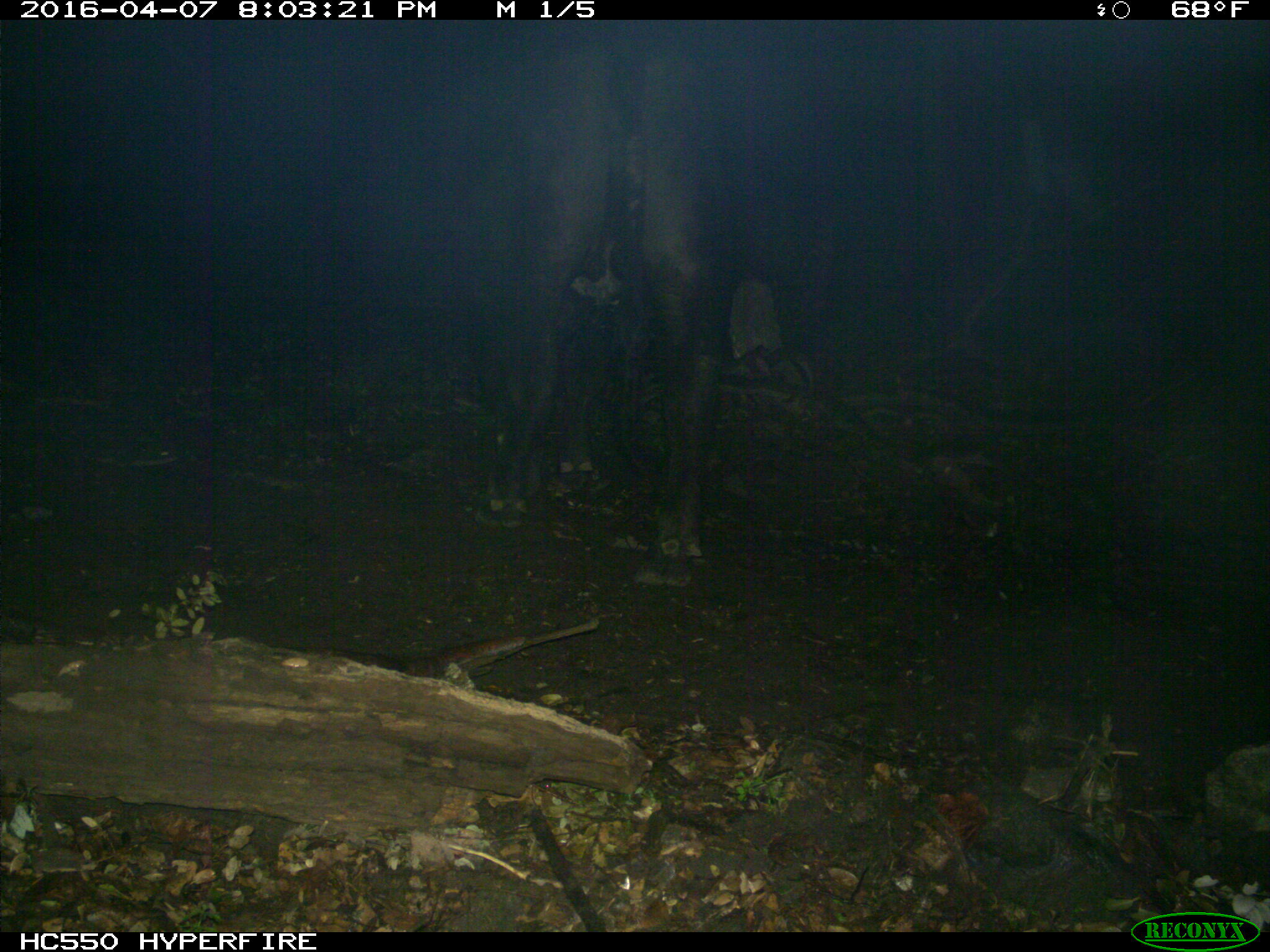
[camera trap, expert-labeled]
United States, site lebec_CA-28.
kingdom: Animalia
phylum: Chordata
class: Mammalia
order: Artiodactyla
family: Bovidae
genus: Bos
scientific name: Bos taurus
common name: domestic cow